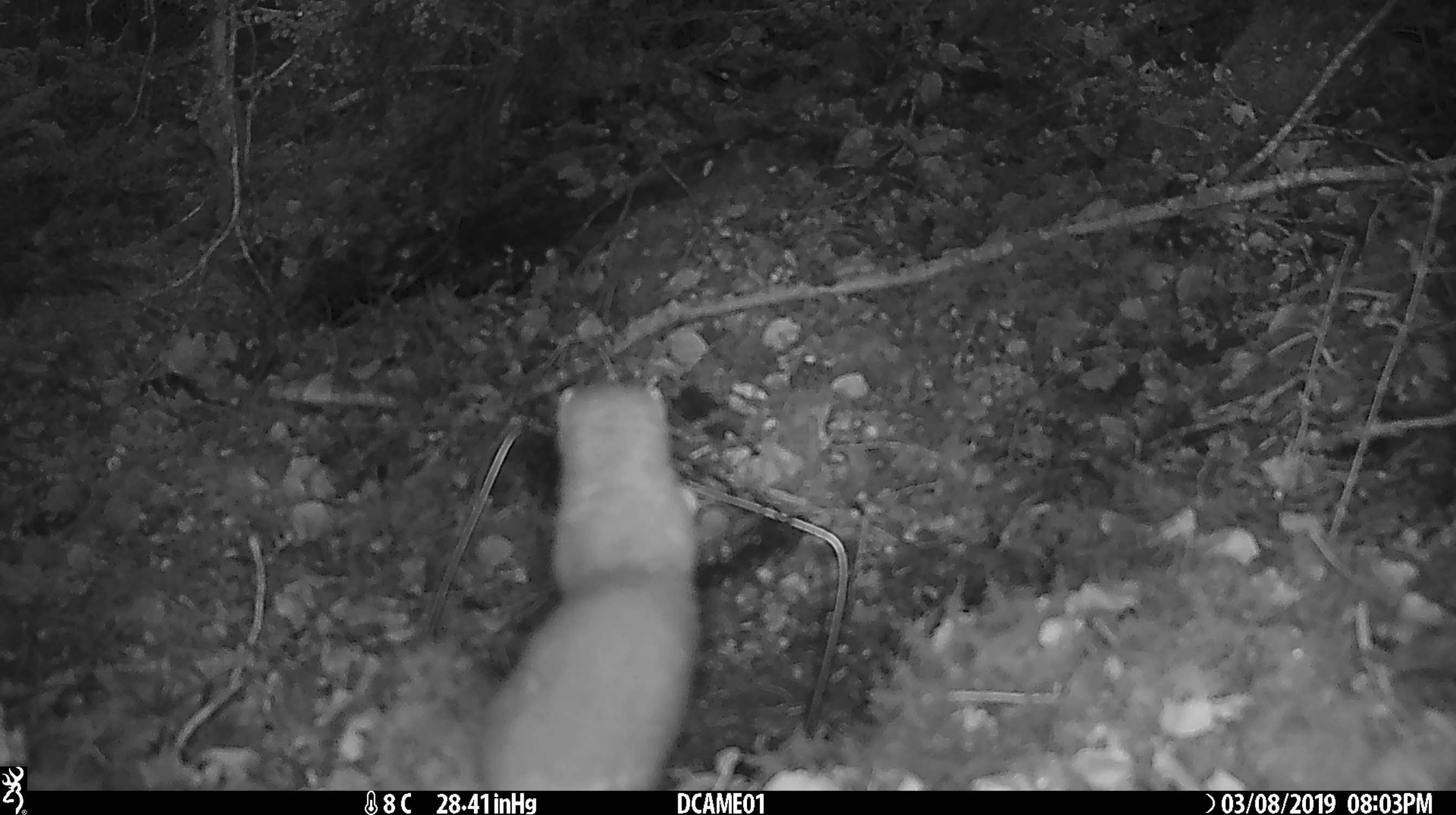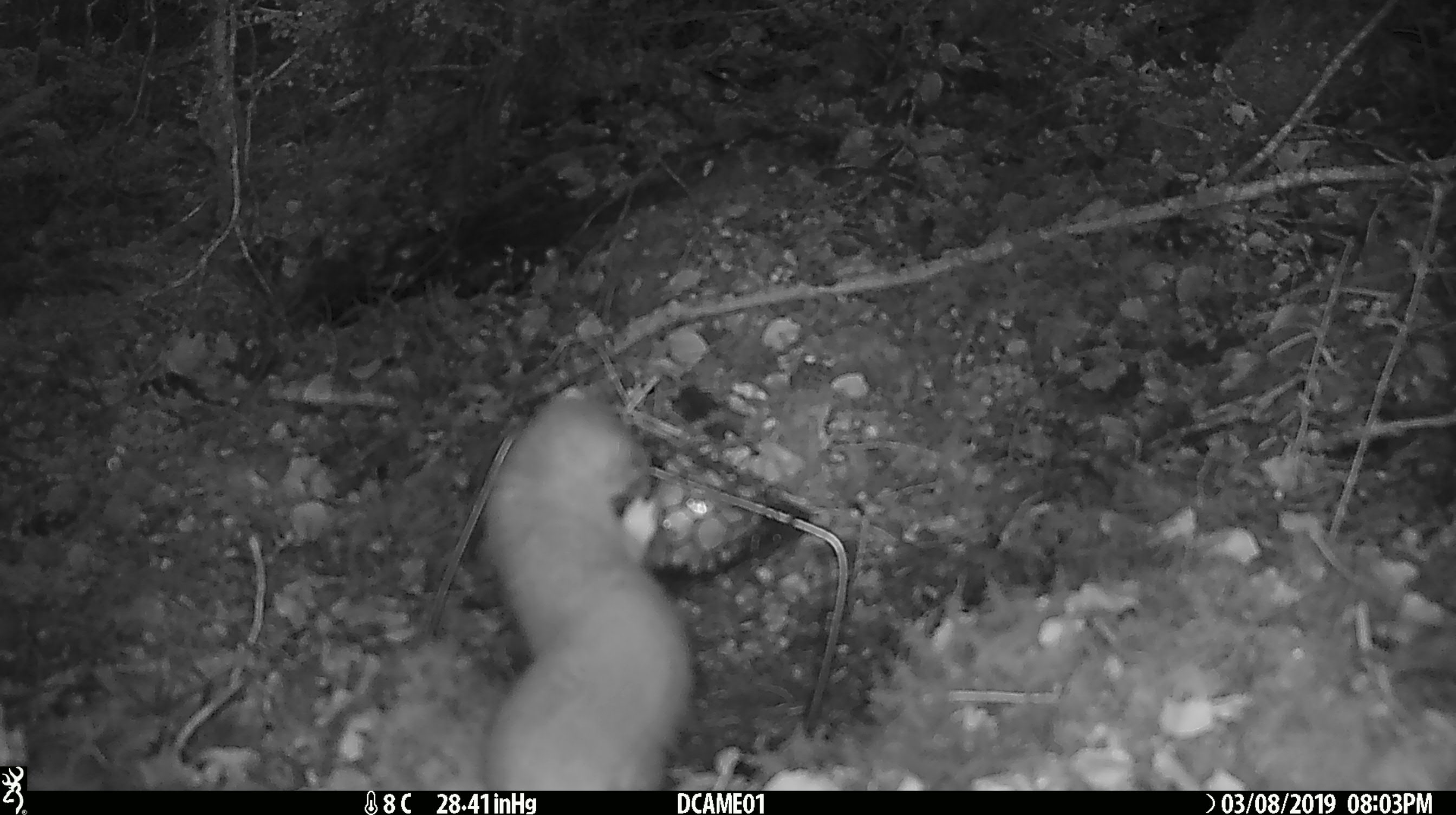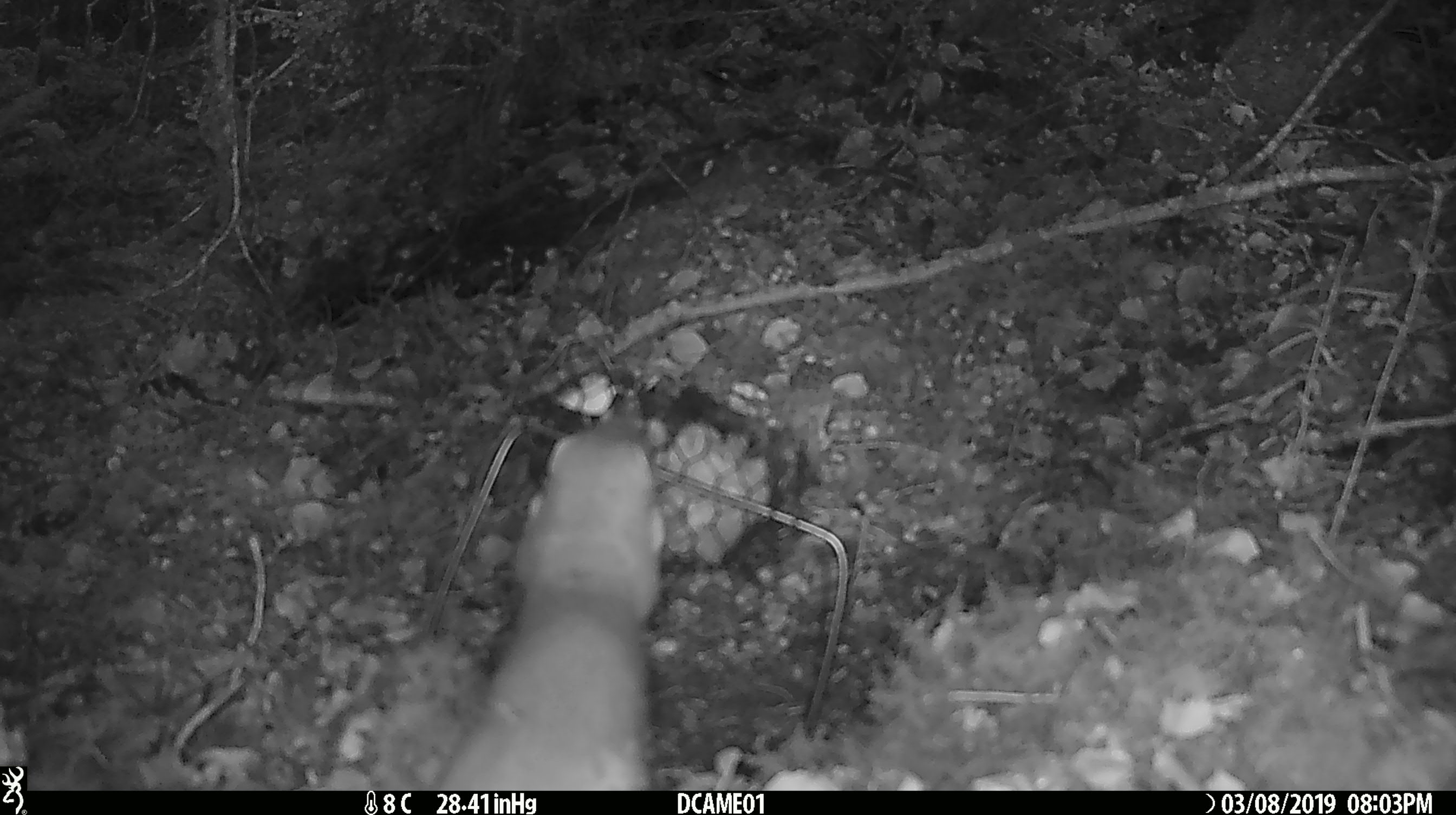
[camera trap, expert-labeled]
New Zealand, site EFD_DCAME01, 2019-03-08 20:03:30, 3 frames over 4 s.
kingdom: Animalia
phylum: Chordata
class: Mammalia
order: Carnivora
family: Mustelidae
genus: Mustela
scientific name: Mustela erminea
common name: stoat